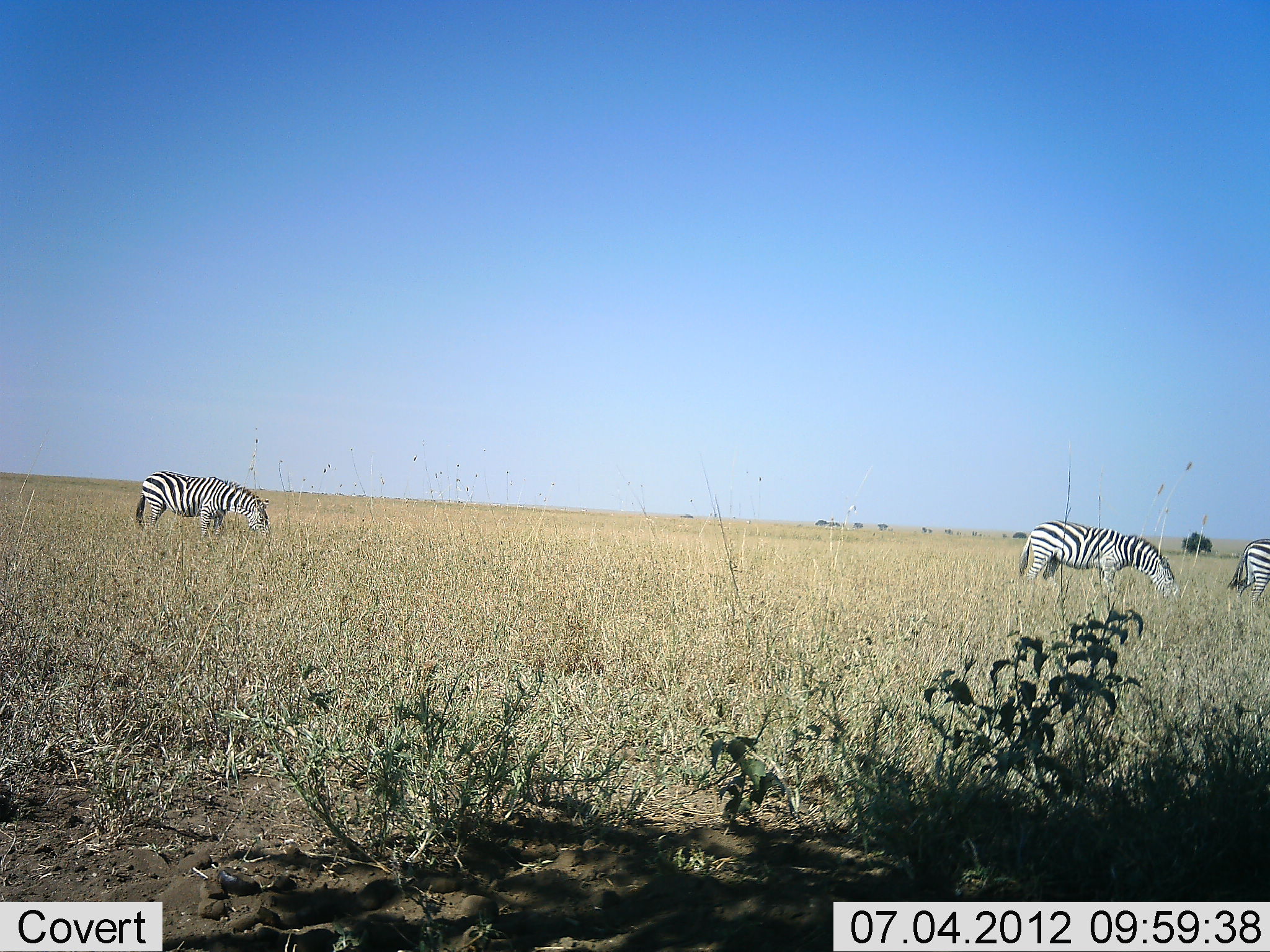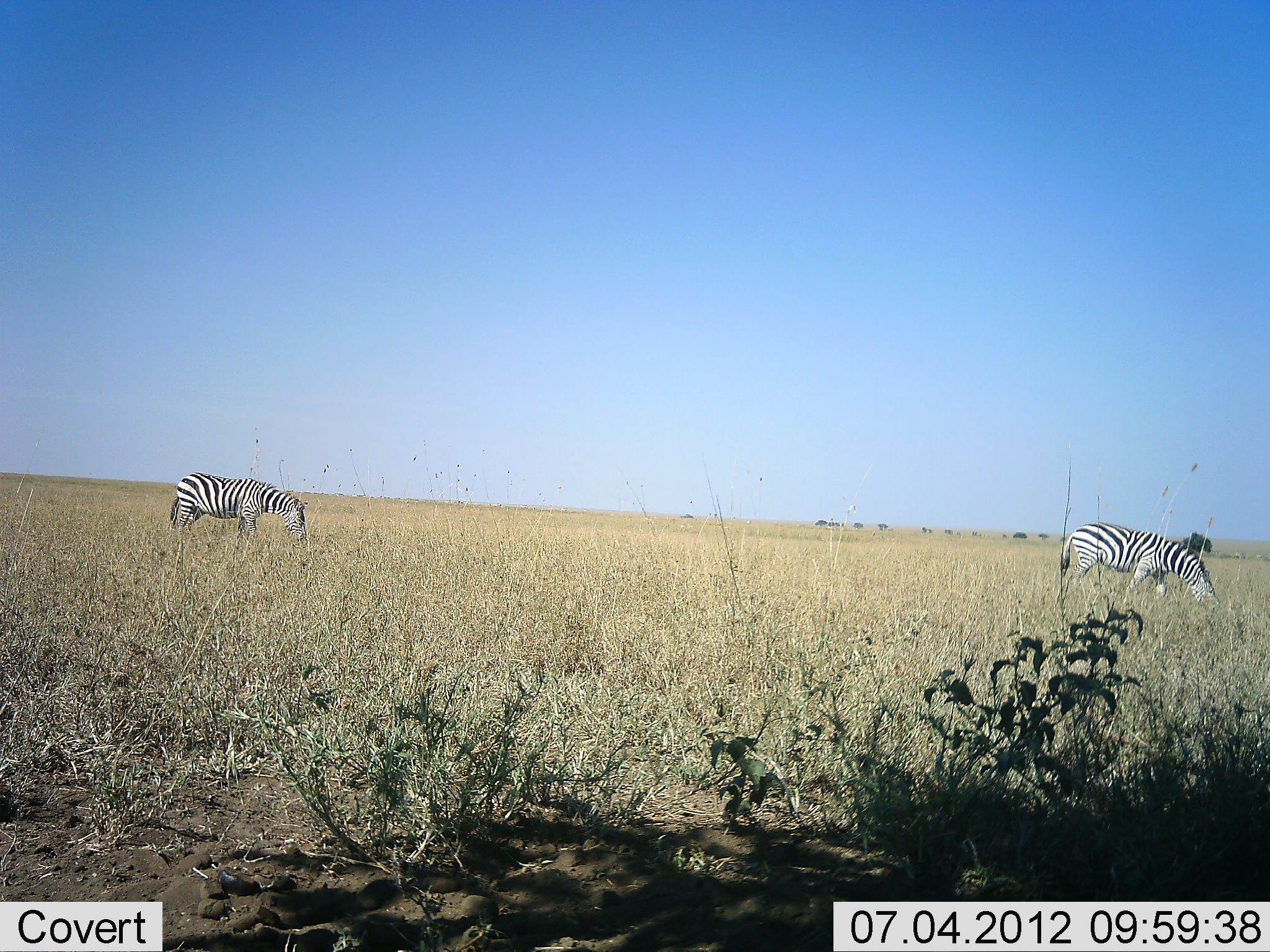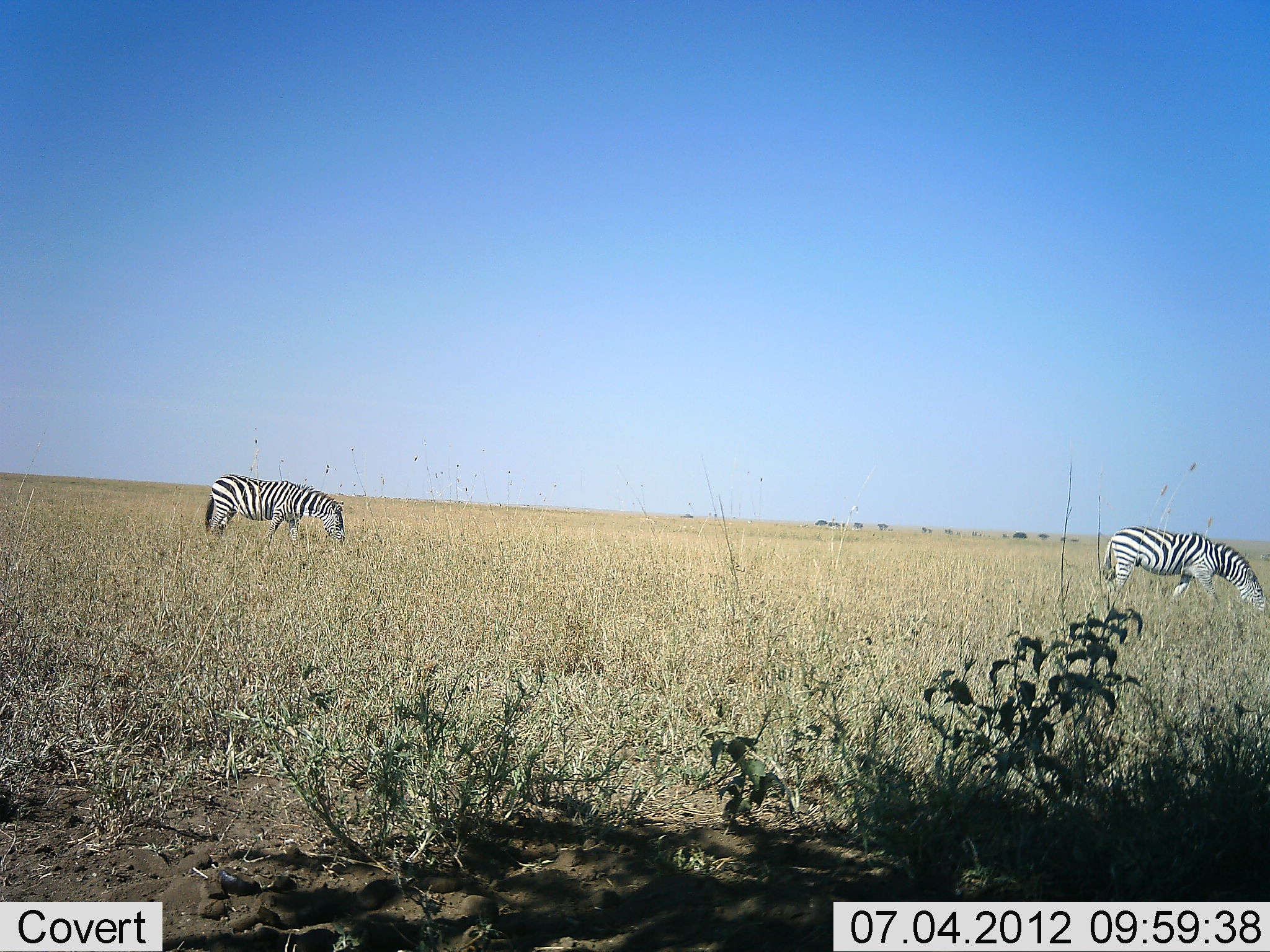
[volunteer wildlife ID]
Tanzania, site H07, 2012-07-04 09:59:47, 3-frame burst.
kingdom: Animalia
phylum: Chordata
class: Mammalia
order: Perissodactyla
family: Equidae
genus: Equus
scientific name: Equus quagga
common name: plains zebra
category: zebra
Zebra (plains zebra) (Equus quagga), count 3. Behavior (volunteer vote fractions): standing 0%, resting 0%, moving 70%, interacting 0%. Young present (vote fraction): 0%. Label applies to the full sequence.